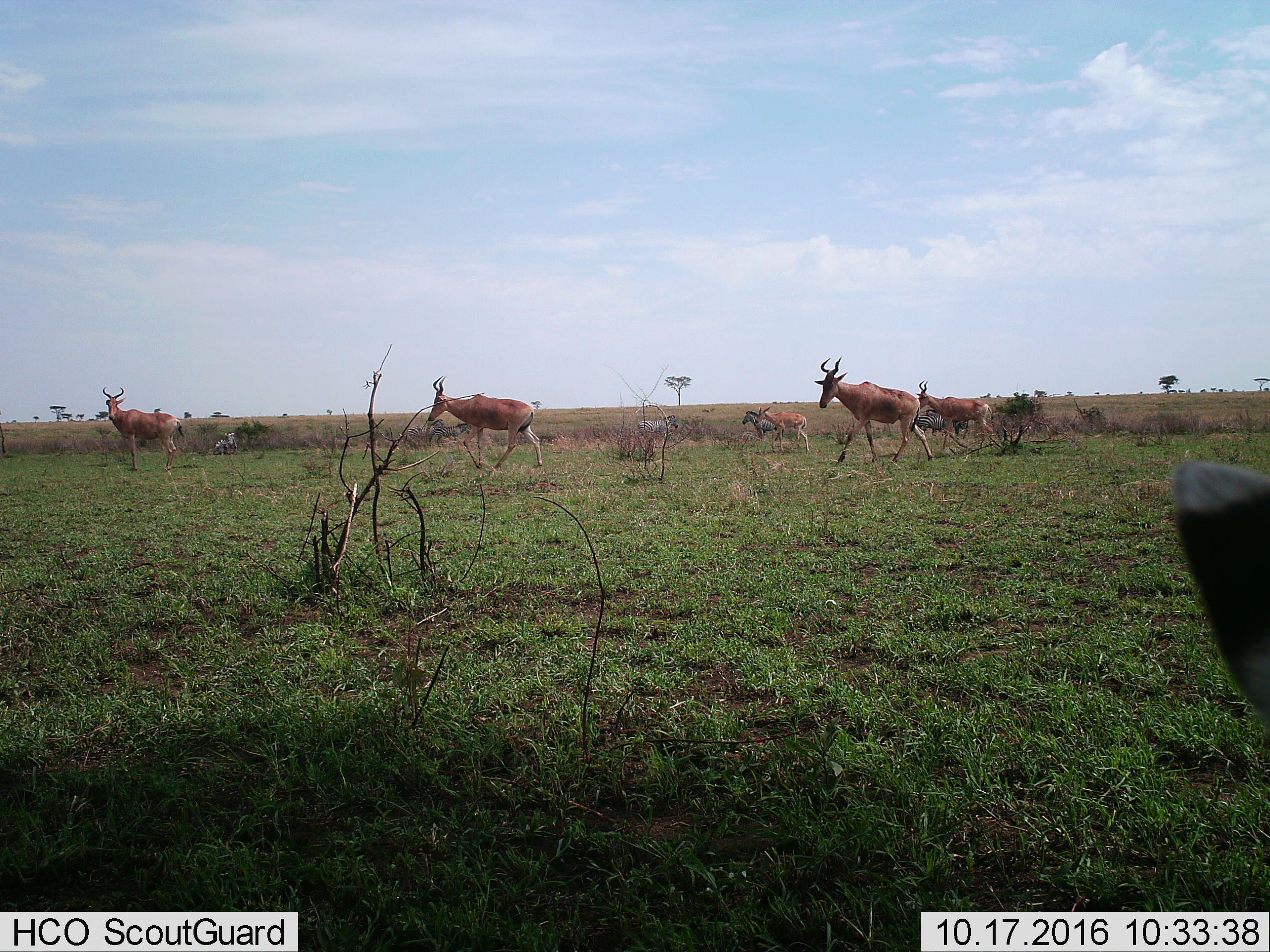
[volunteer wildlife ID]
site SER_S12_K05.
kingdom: Animalia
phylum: Chordata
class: Mammalia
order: Artiodactyla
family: Bovidae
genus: Alcelaphus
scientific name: Alcelaphus buselaphus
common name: hartebeest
Hartebeest (Alcelaphus buselaphus), count 5. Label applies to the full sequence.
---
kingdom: Animalia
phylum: Chordata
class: Mammalia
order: Perissodactyla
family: Equidae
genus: Equus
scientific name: Equus quagga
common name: plains zebra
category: zebraplains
Zebraplains (plains zebra) (Equus quagga), count 5. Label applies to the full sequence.